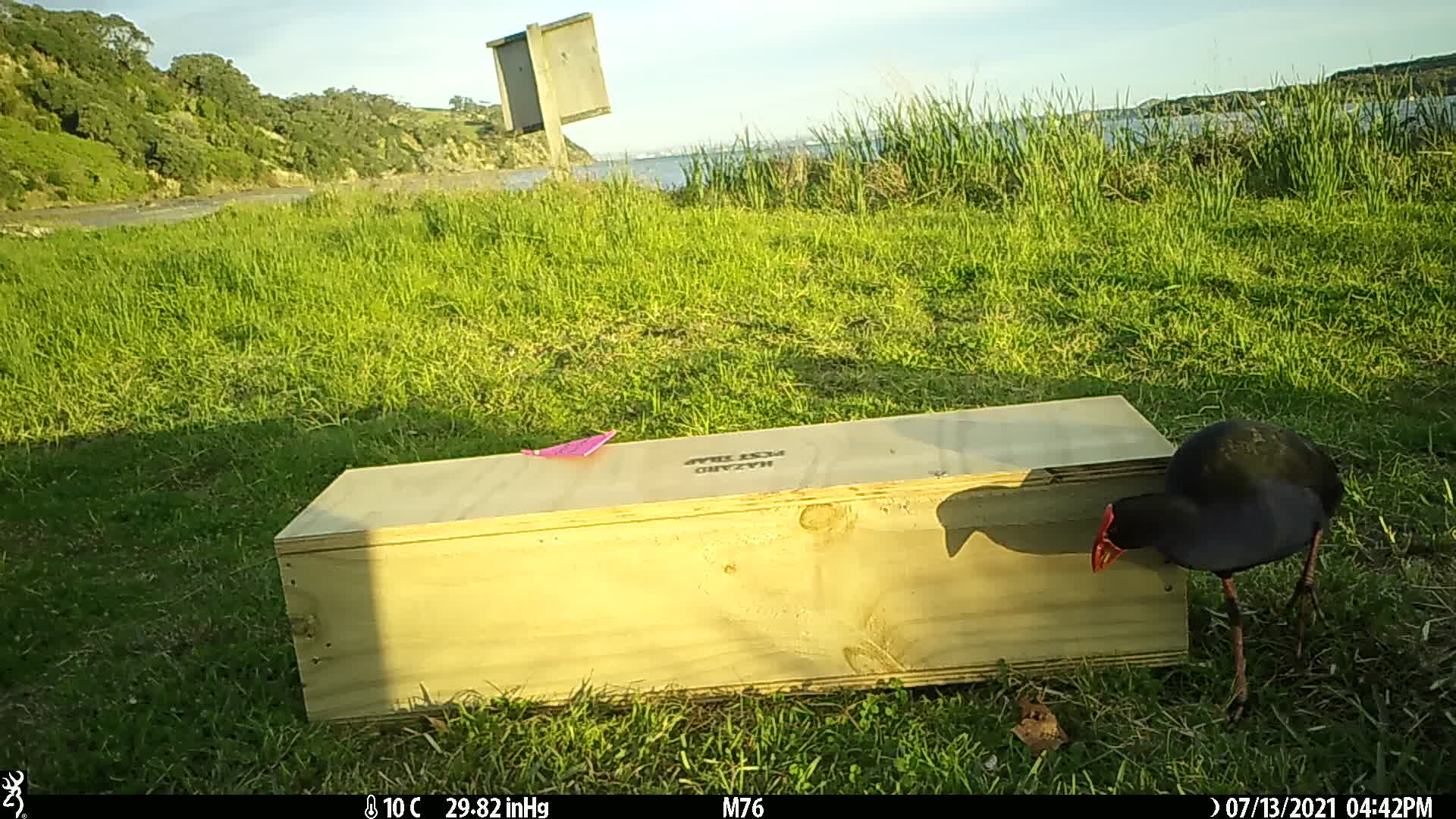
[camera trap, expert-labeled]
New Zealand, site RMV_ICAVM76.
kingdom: Animalia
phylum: Chordata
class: Aves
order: Gruiformes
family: Rallidae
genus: Porphyrio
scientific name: Porphyrio melanotus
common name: australasian swamphen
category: pukeko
Pukeko (australasian swamphen) (Porphyrio melanotus).